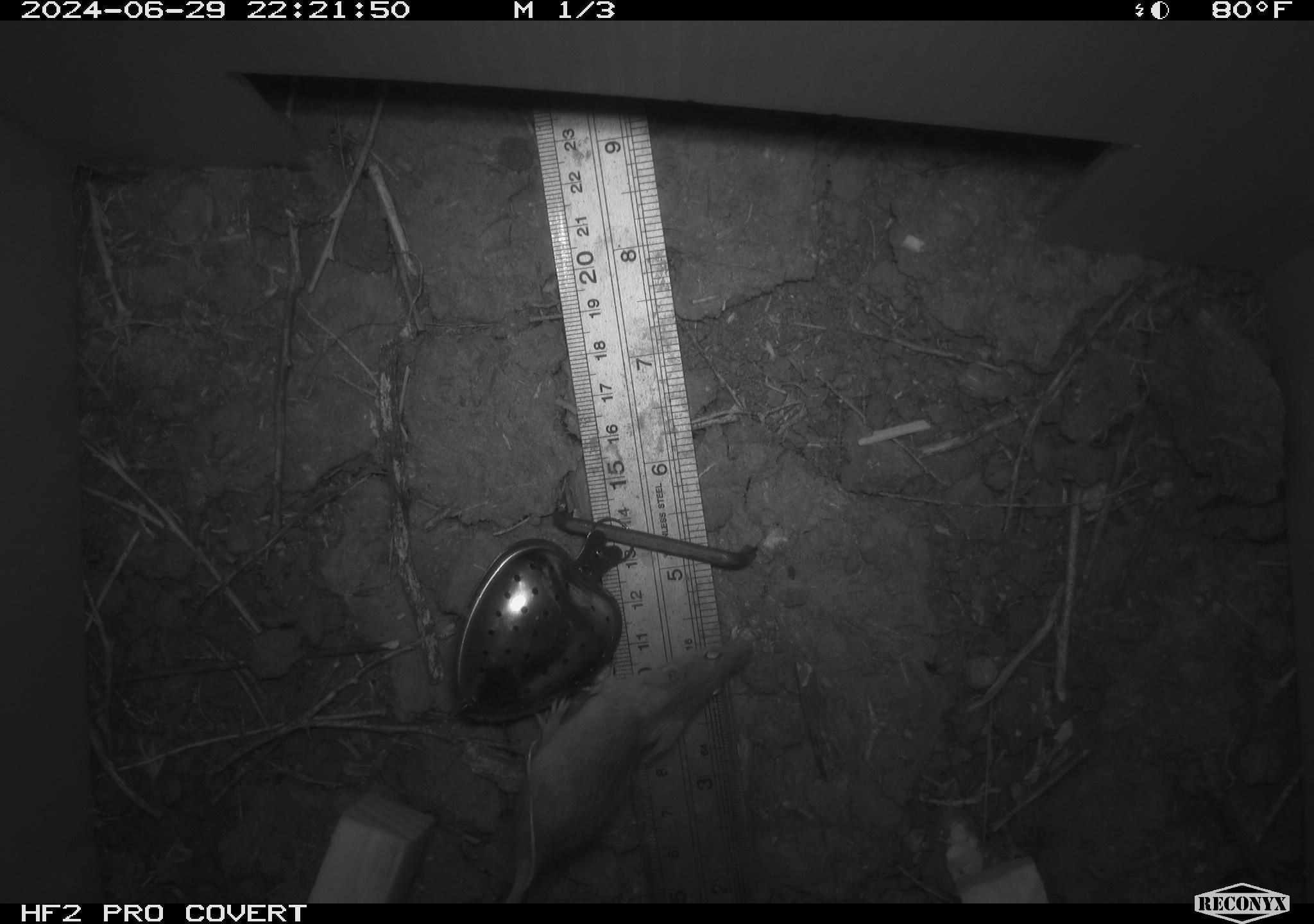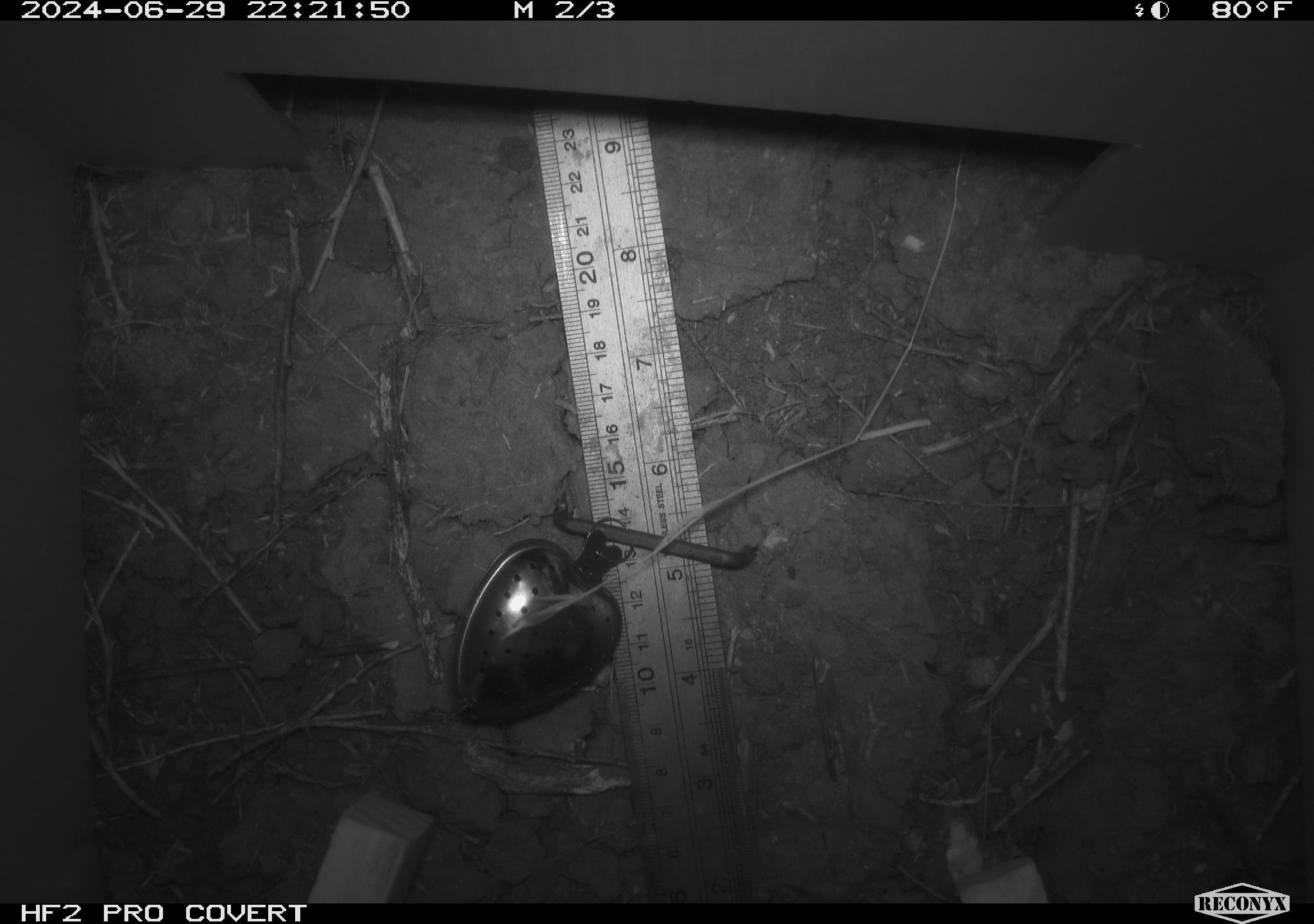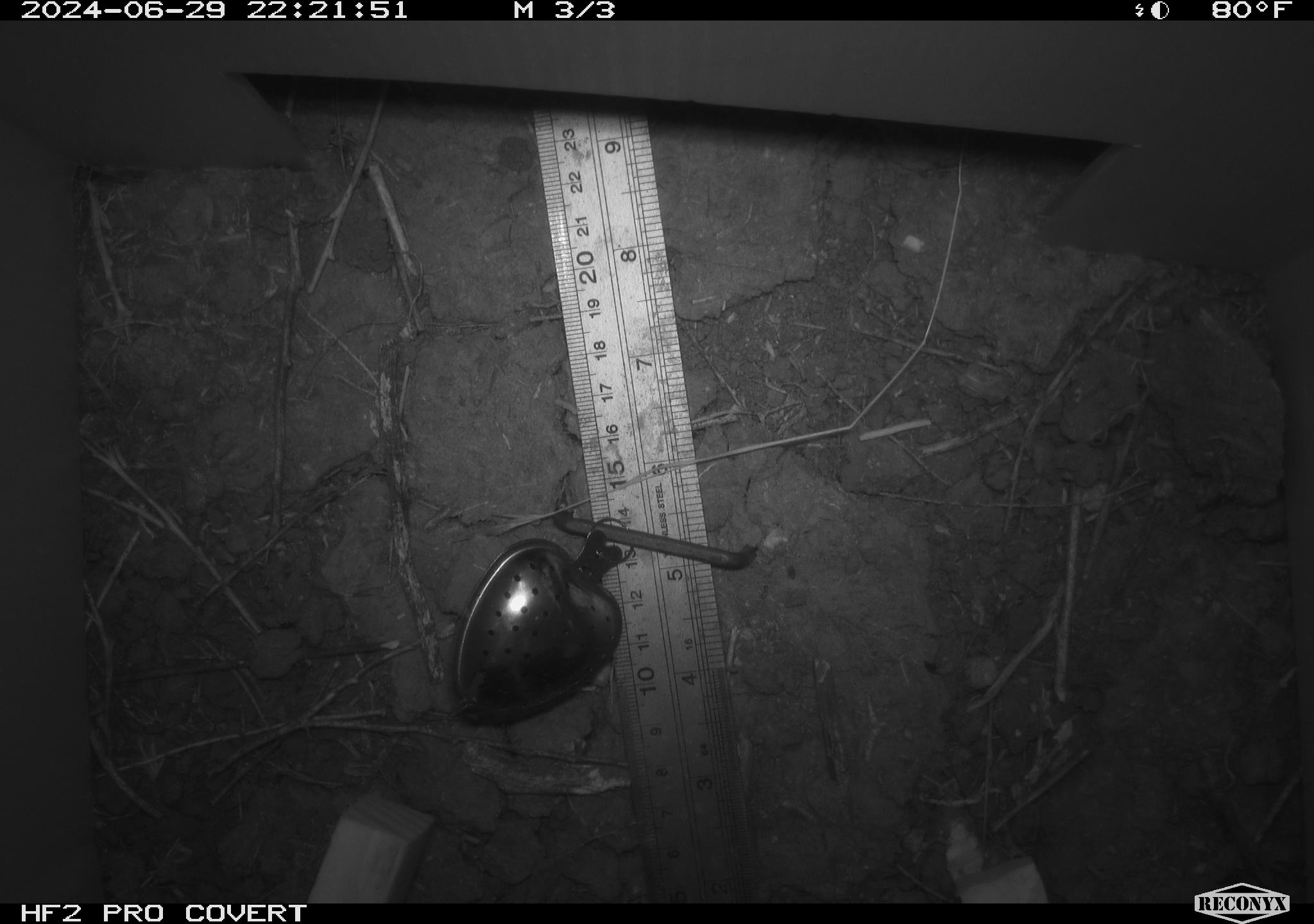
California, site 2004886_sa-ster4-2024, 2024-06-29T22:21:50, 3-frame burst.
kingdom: Animalia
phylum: Chordata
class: Mammalia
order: Rodentia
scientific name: Rodentia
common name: mouse species